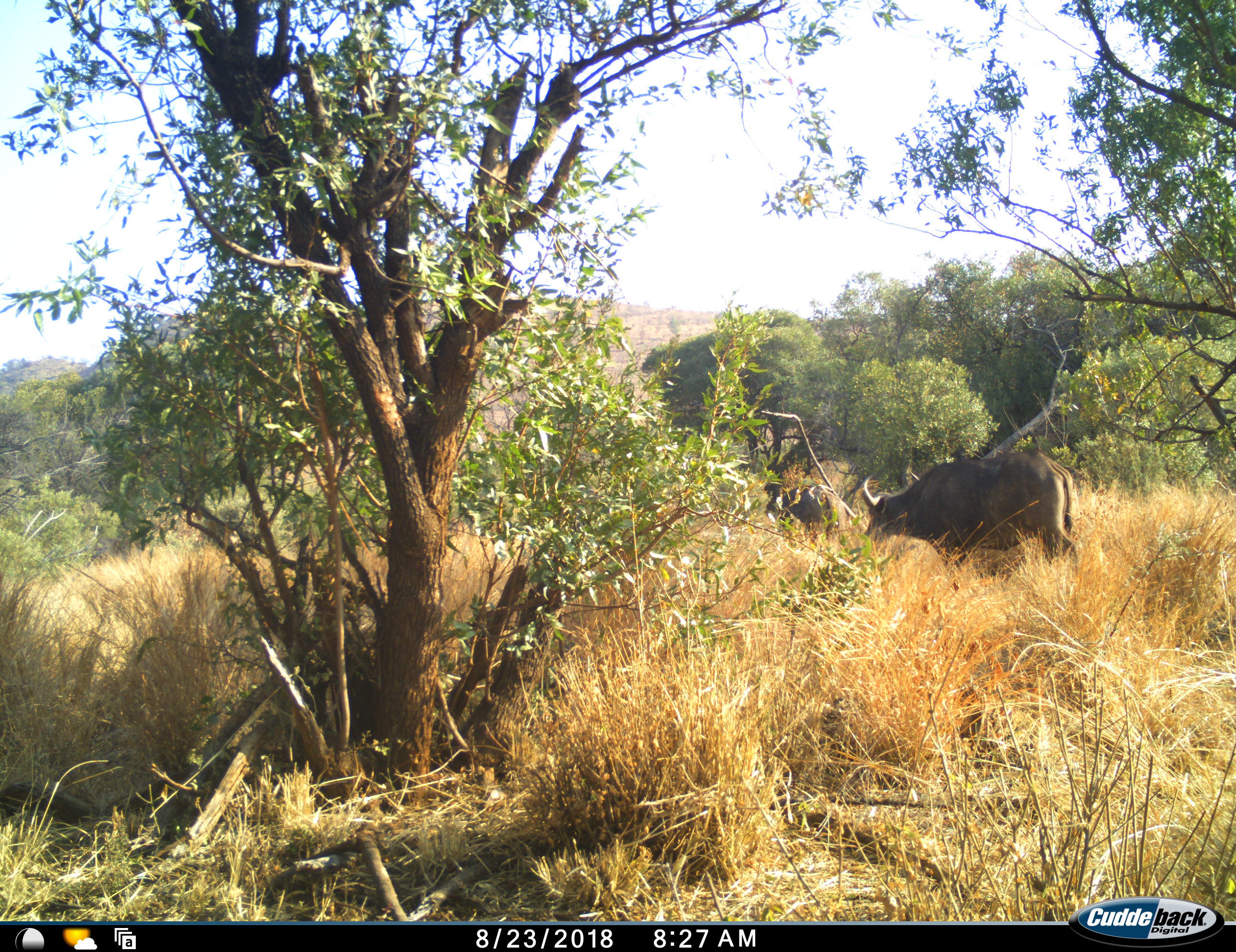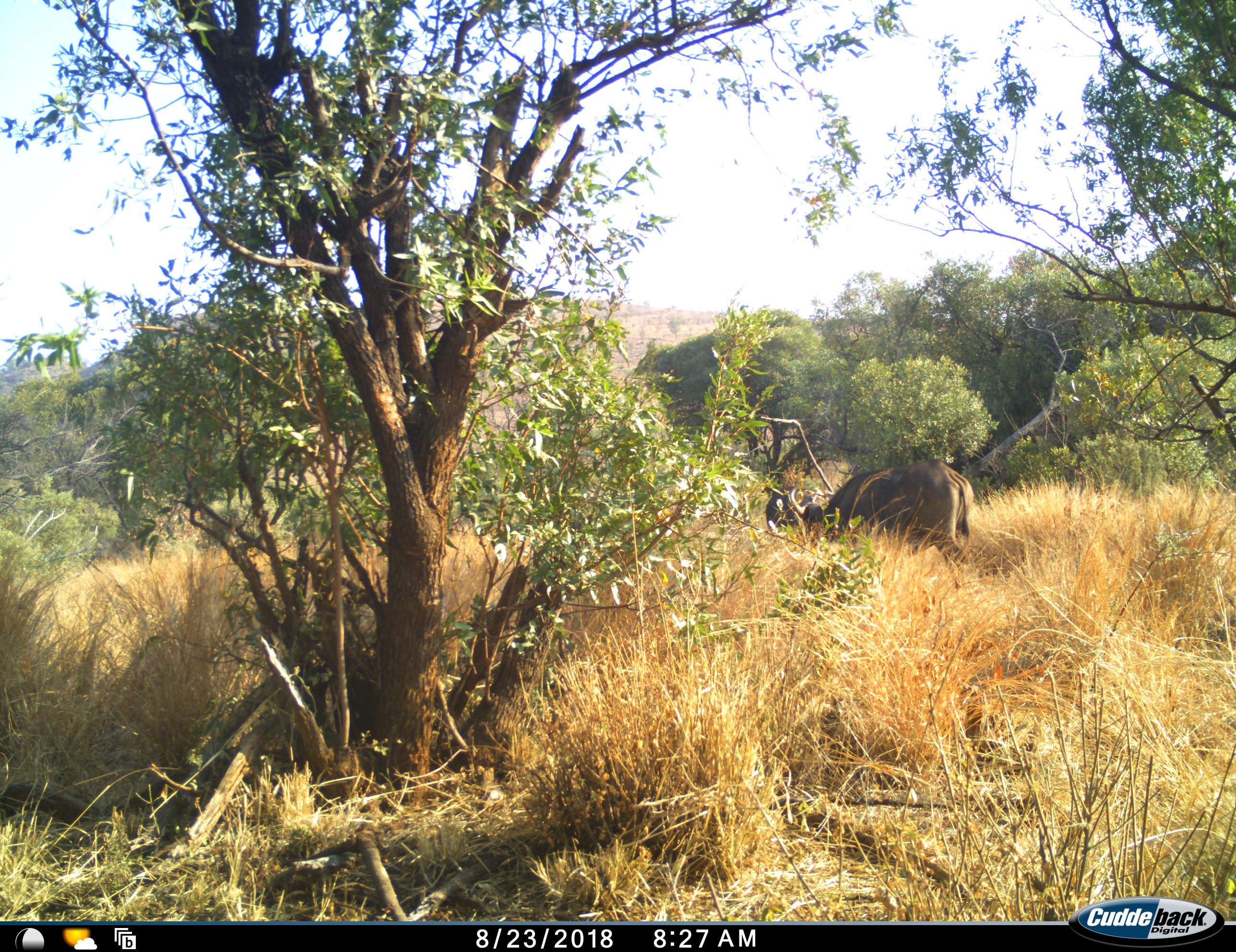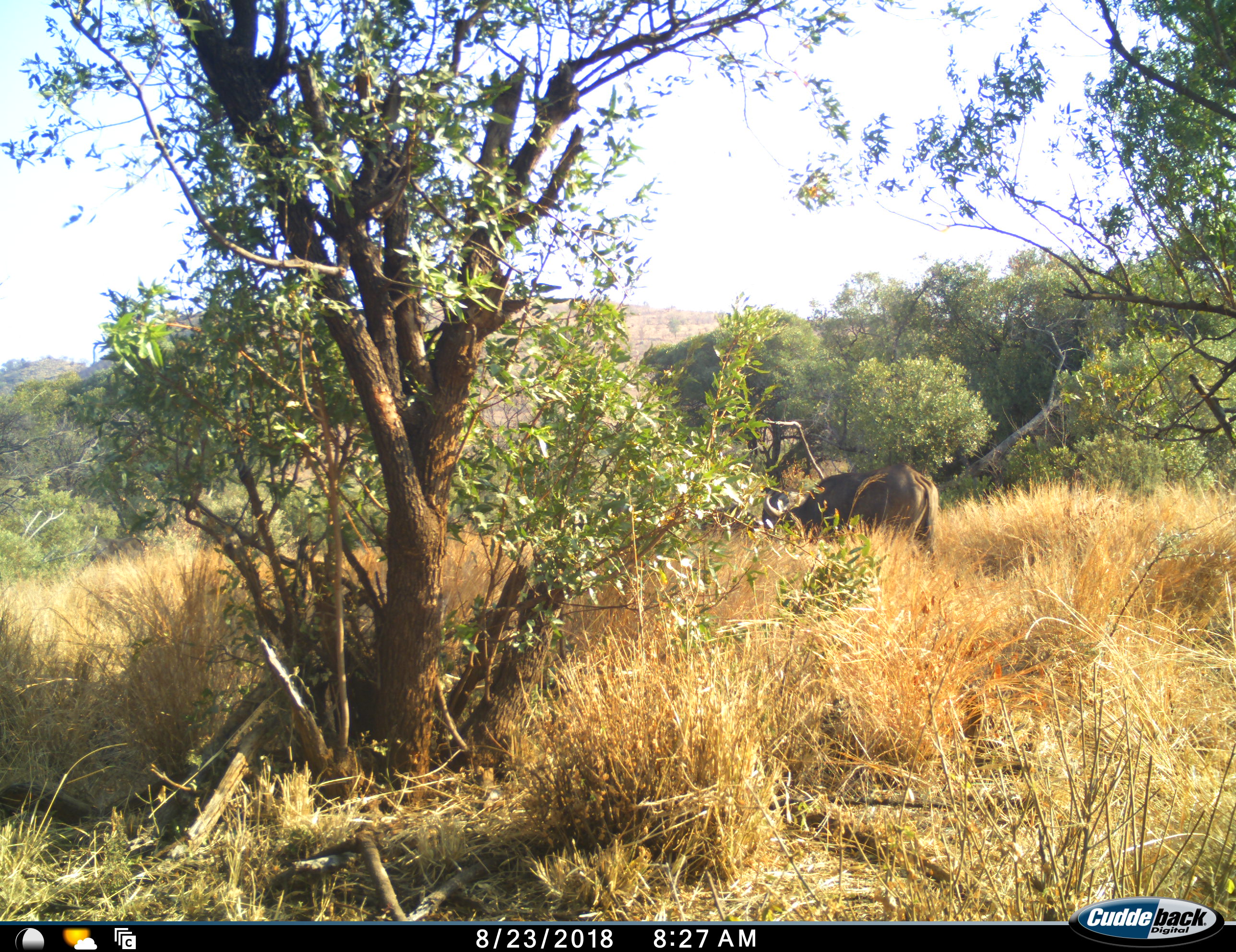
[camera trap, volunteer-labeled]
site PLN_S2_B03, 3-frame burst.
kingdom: Animalia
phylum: Chordata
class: Mammalia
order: Artiodactyla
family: Bovidae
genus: Syncerus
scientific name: Syncerus caffer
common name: african buffalo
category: buffalo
Buffalo (african buffalo) (Syncerus caffer), count 2. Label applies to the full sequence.